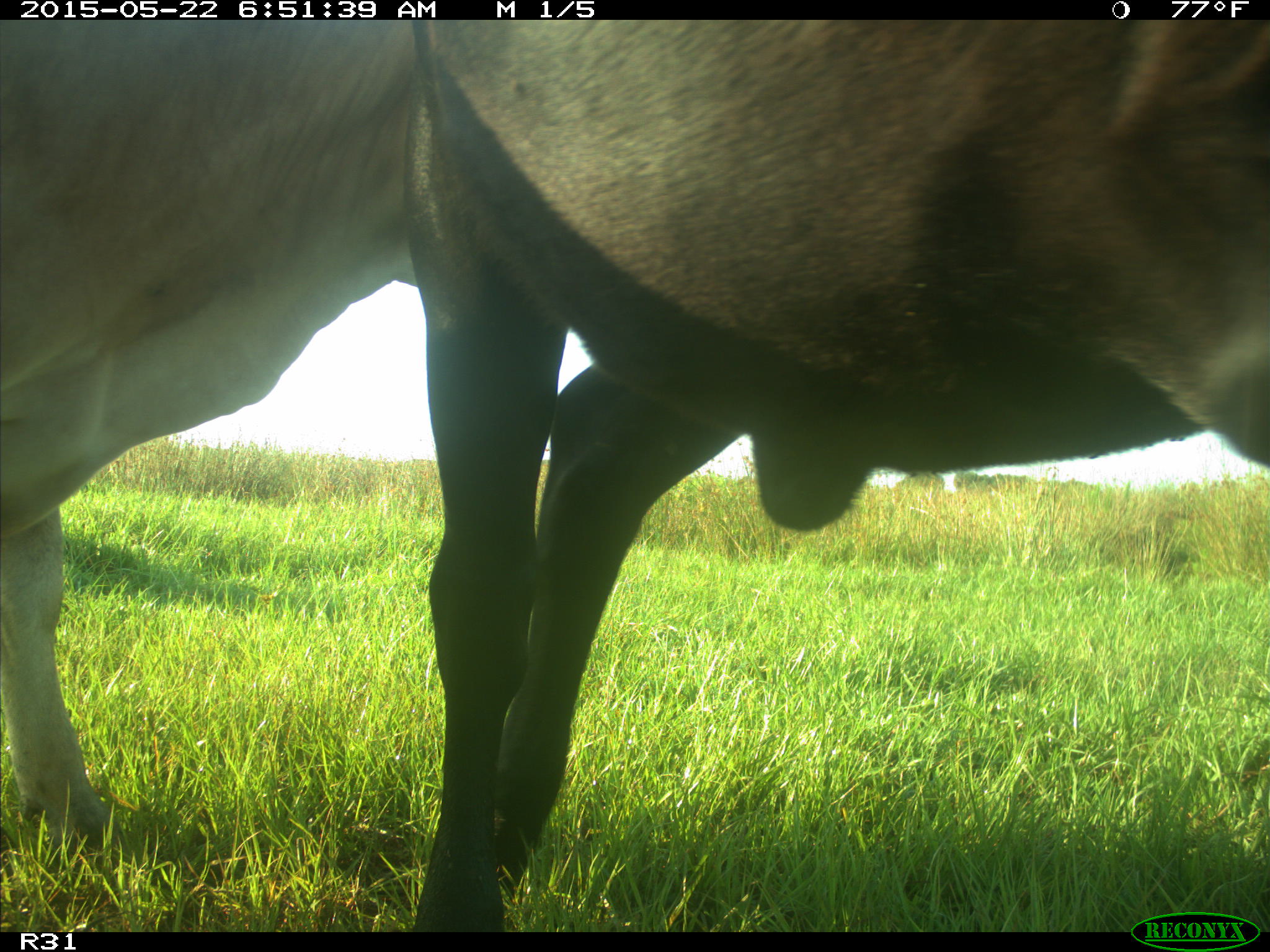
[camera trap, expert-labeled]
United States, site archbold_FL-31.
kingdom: Animalia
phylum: Chordata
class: Mammalia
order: Artiodactyla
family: Bovidae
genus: Bos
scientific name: Bos taurus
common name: domestic cow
Bos taurus (domestic cow).